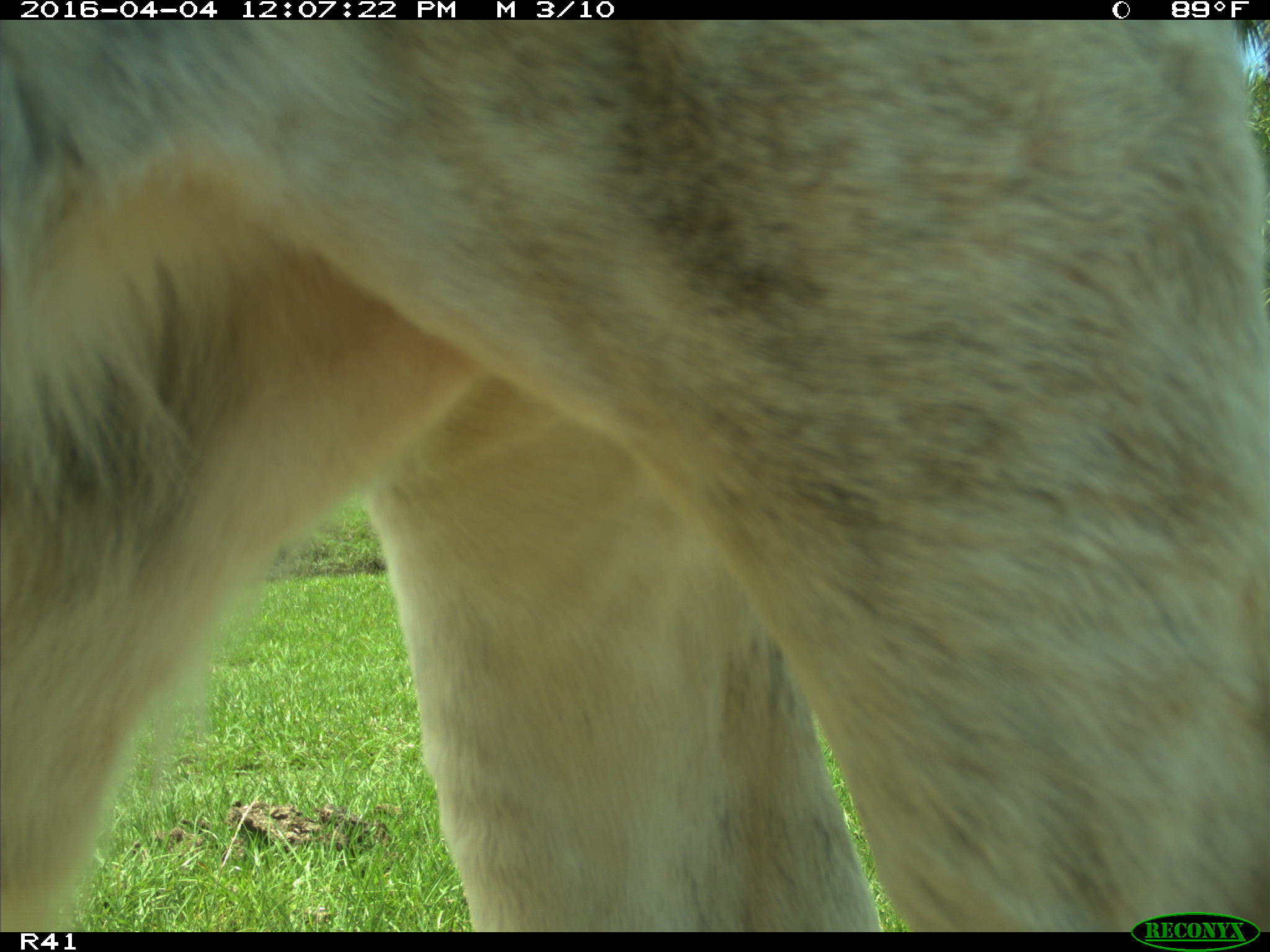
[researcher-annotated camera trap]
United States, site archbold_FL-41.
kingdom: Animalia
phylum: Chordata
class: Mammalia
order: Artiodactyla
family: Bovidae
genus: Bos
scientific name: Bos taurus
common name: domestic cow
Bos taurus (domestic cow).